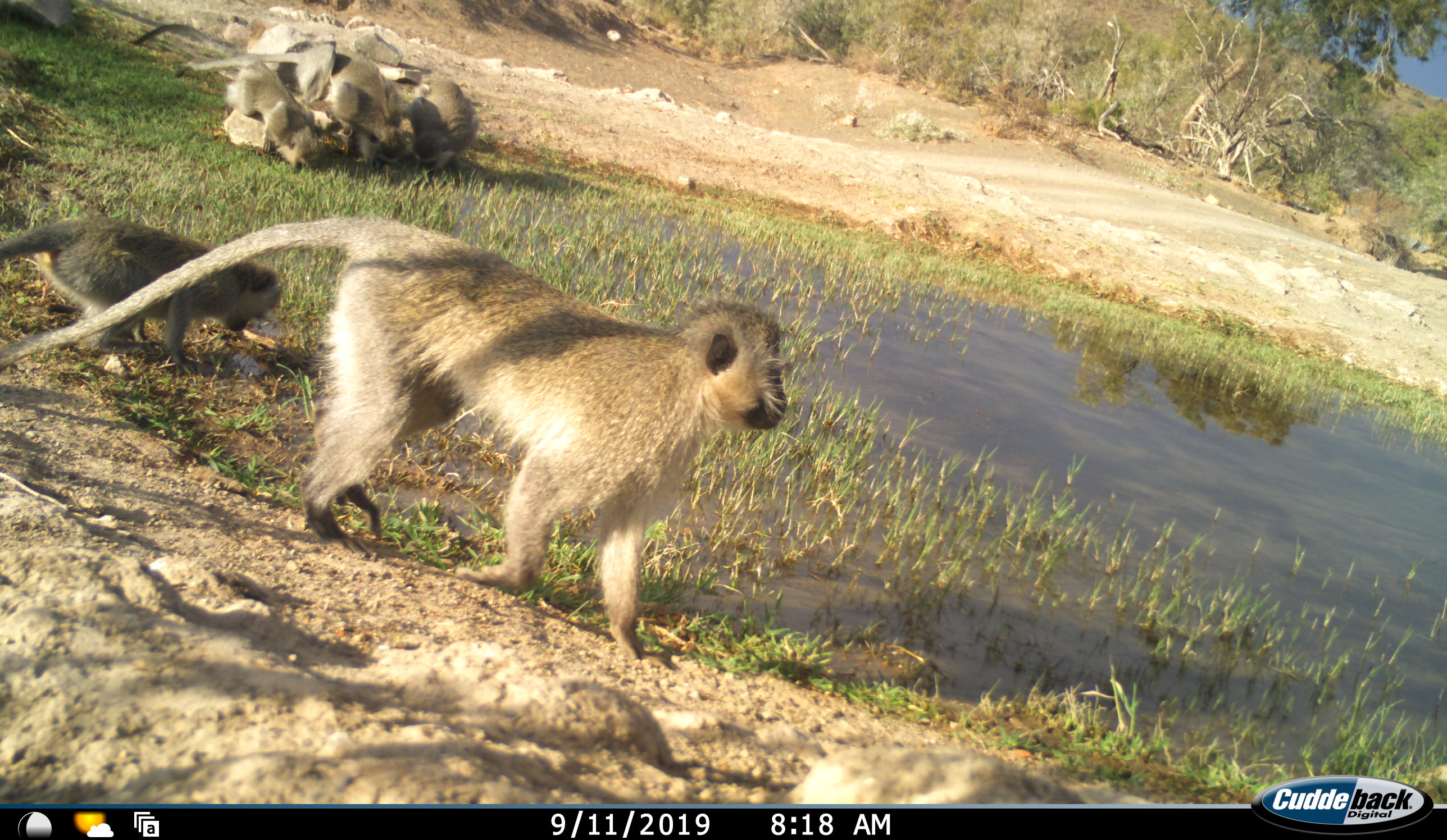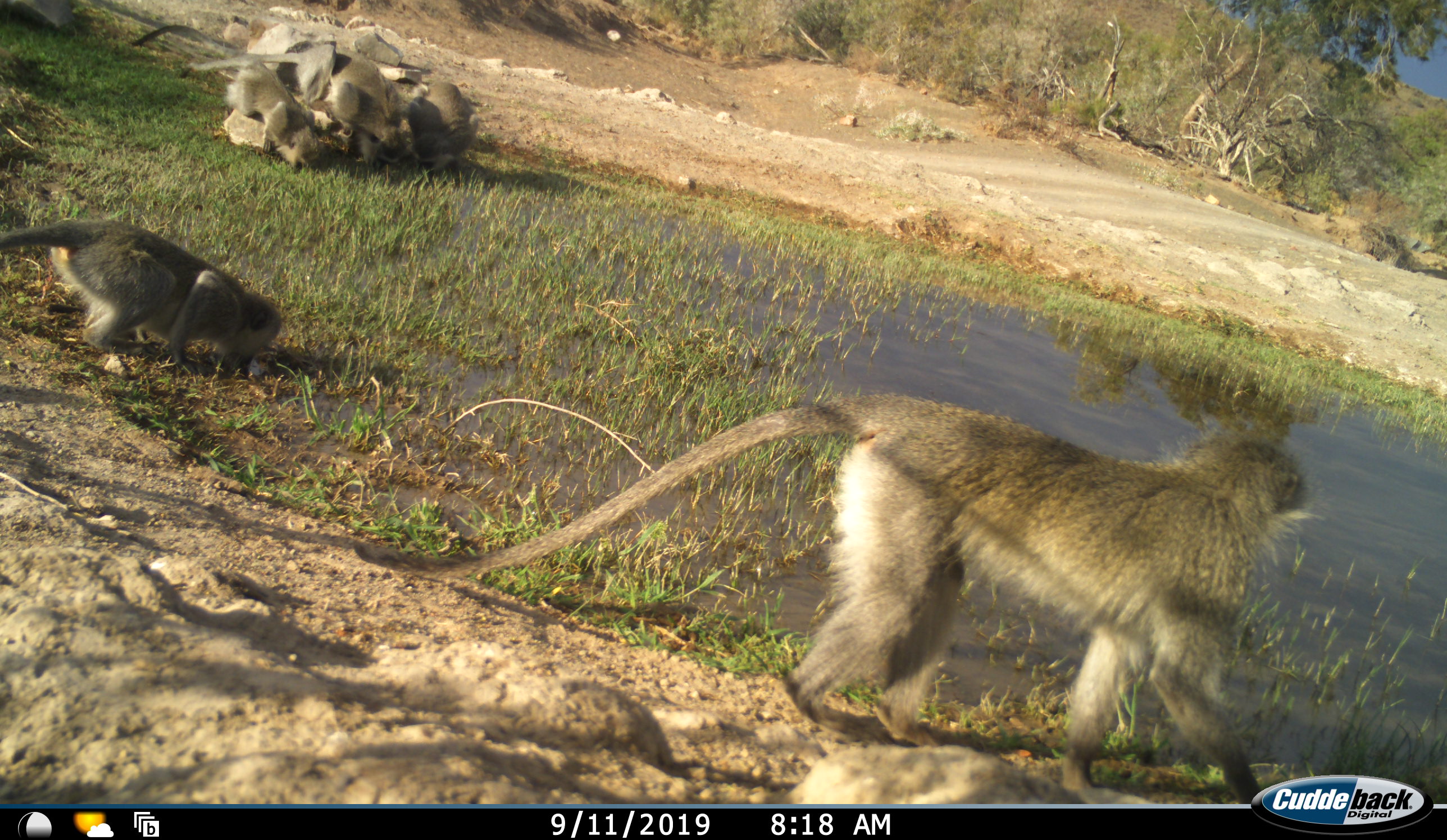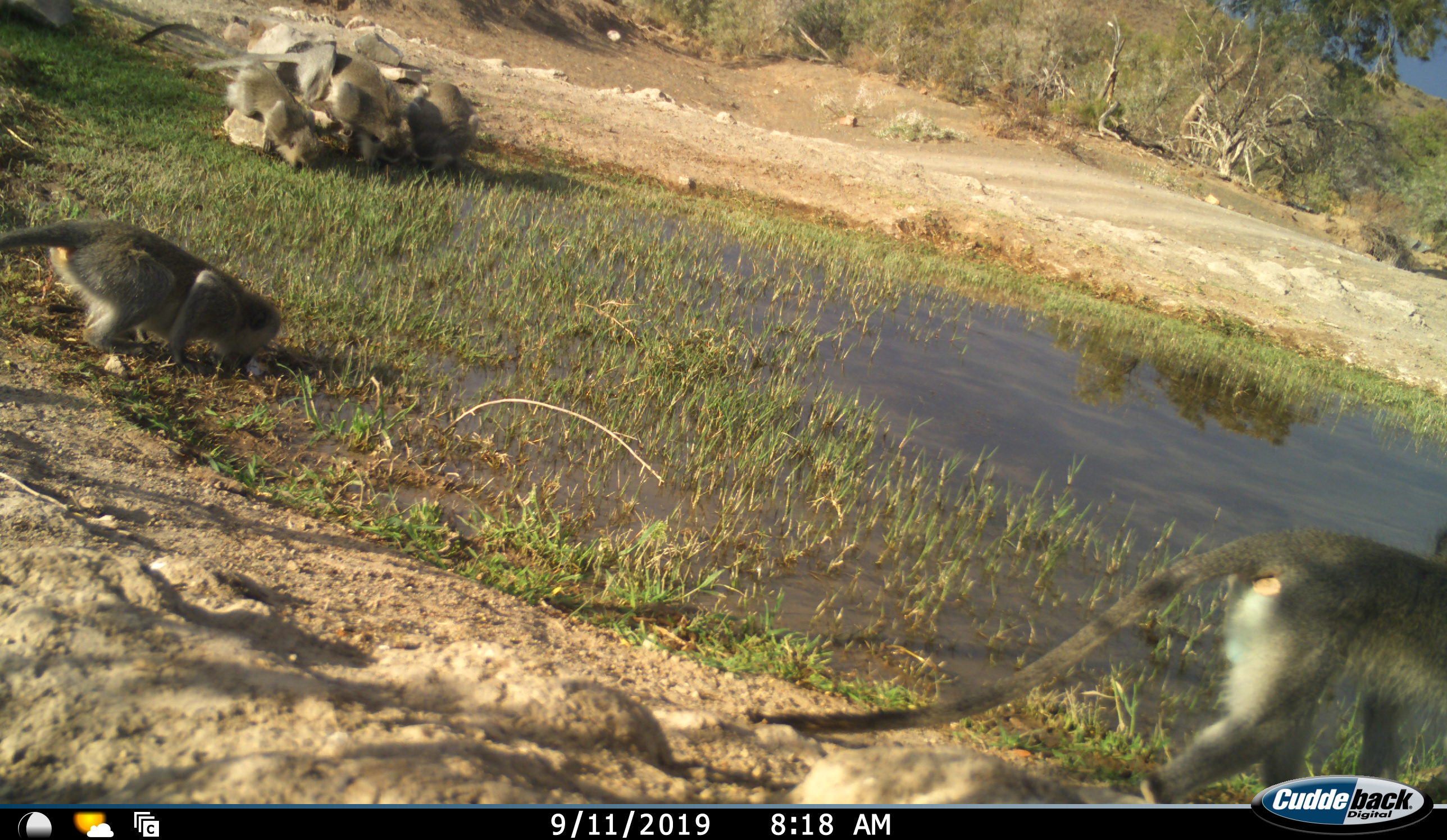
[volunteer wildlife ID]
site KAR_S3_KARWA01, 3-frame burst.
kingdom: Animalia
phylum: Chordata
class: Mammalia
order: Primates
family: Cercopithecidae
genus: Chlorocebus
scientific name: Chlorocebus pygerythrus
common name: vervet monkey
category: monkeyvervet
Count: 5.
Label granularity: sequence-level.